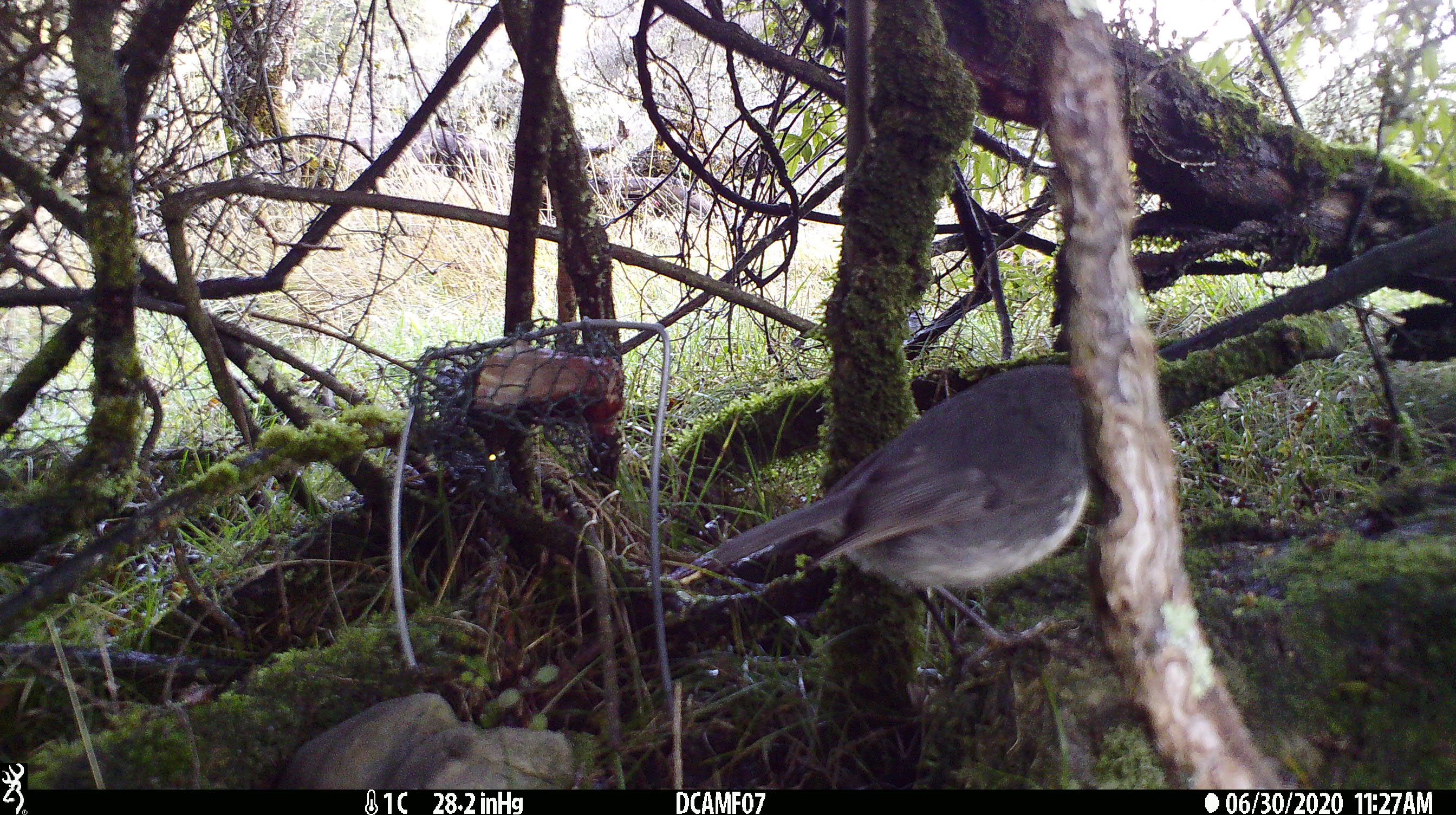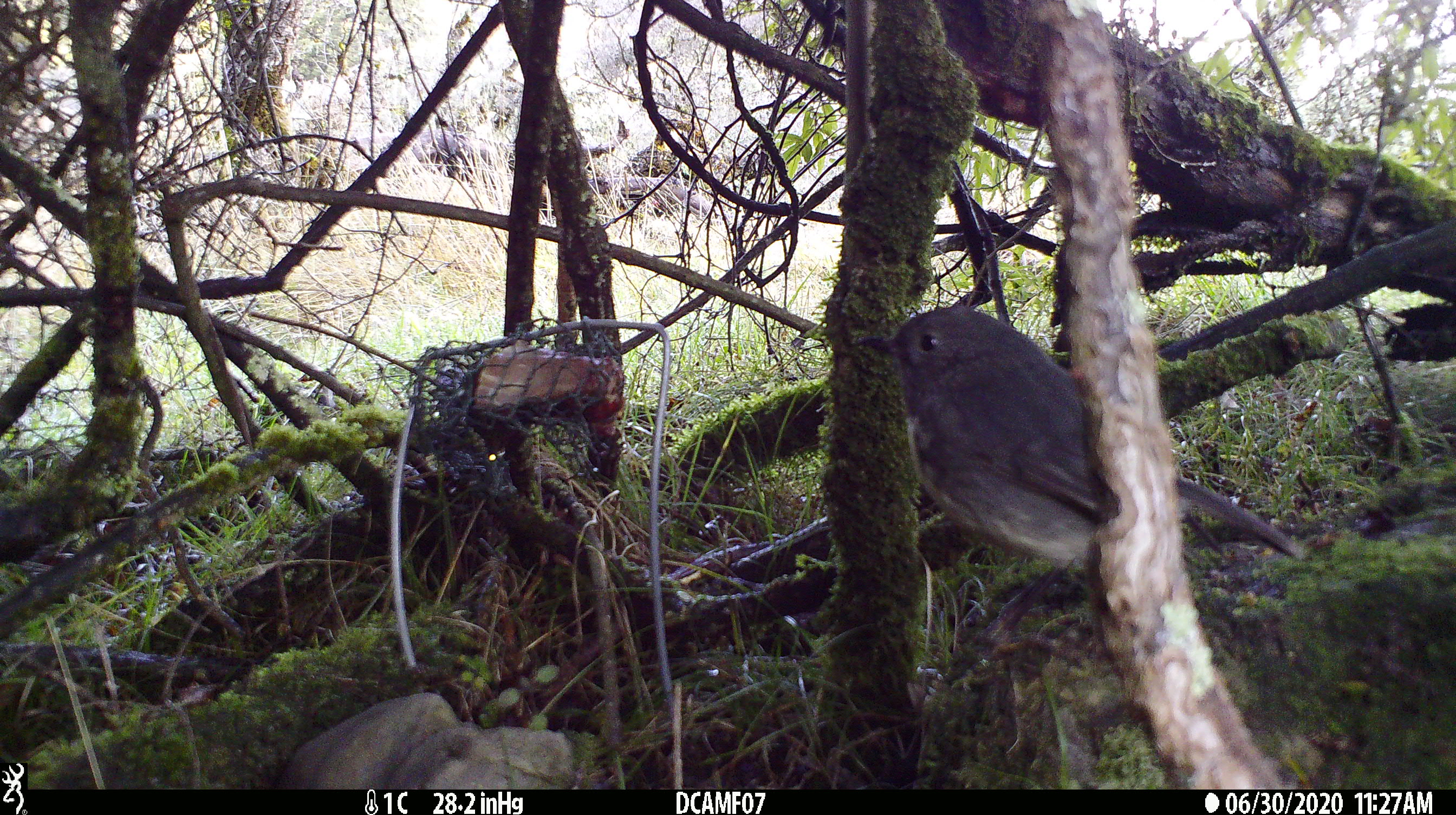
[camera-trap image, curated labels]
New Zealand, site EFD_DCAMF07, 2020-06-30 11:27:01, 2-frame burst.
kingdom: Animalia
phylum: Chordata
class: Aves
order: Passeriformes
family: Petroicidae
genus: Petroica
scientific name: Petroica australis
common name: new zealand robin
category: robin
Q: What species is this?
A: Robin (new zealand robin) (Petroica australis).